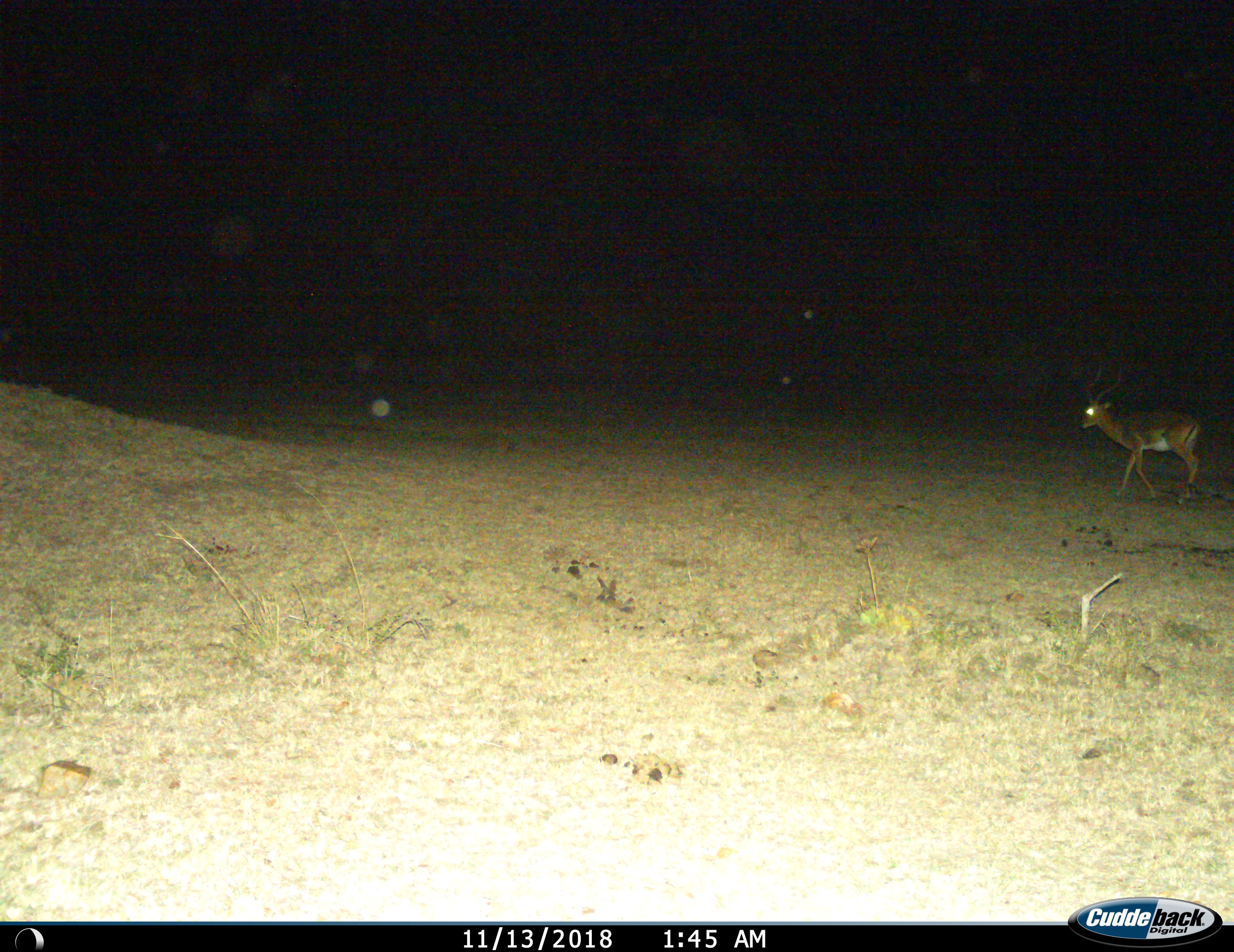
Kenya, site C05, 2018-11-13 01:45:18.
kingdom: Animalia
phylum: Chordata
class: Mammalia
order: Artiodactyla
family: Bovidae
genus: Aepyceros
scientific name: Aepyceros melampus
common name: impala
Impala (Aepyceros melampus), count 1. Behavior (volunteer vote fractions): standing 20%, resting 0%, moving 80%, interacting 0%. Young present (vote fraction): 0%. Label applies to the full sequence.